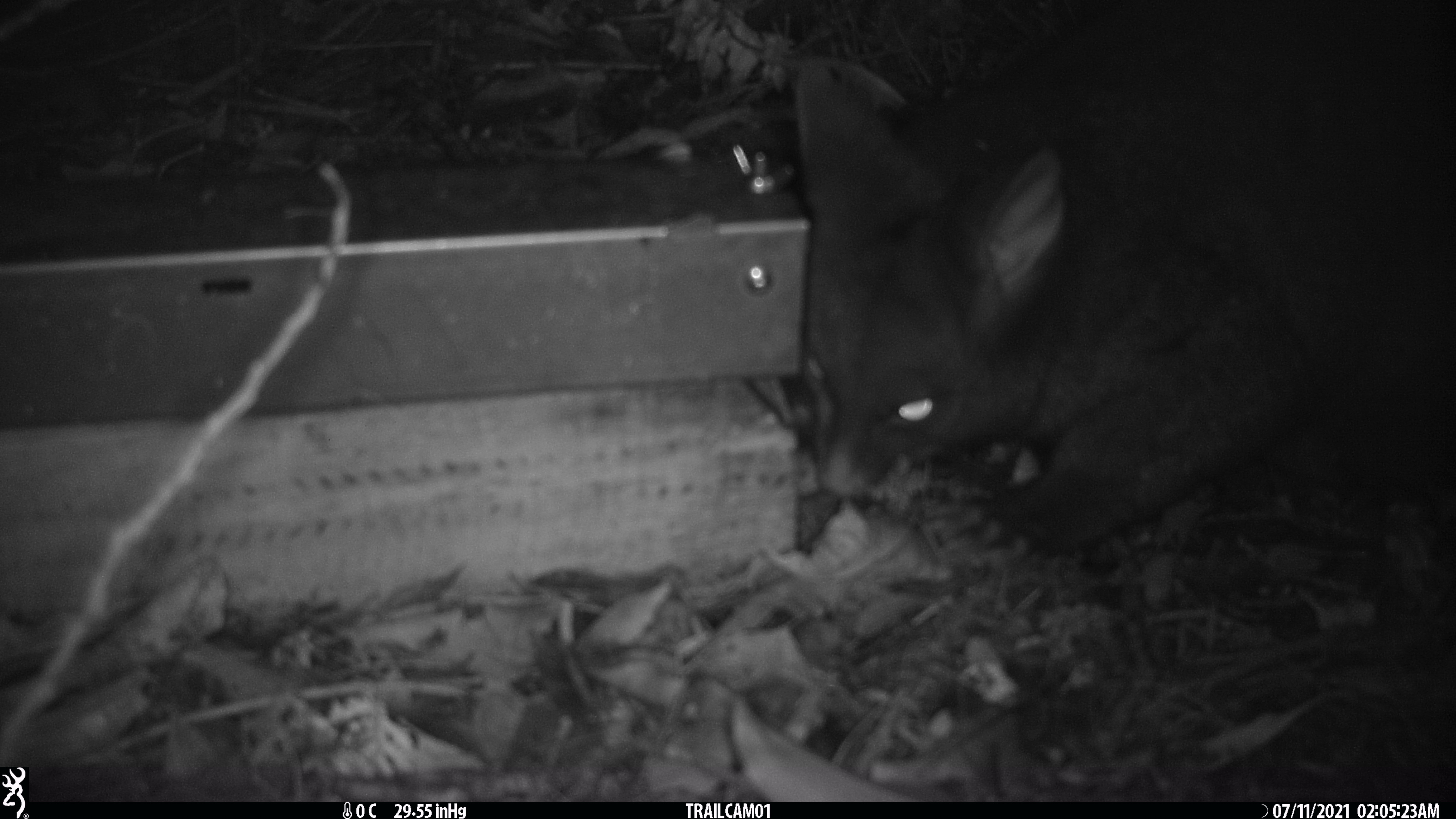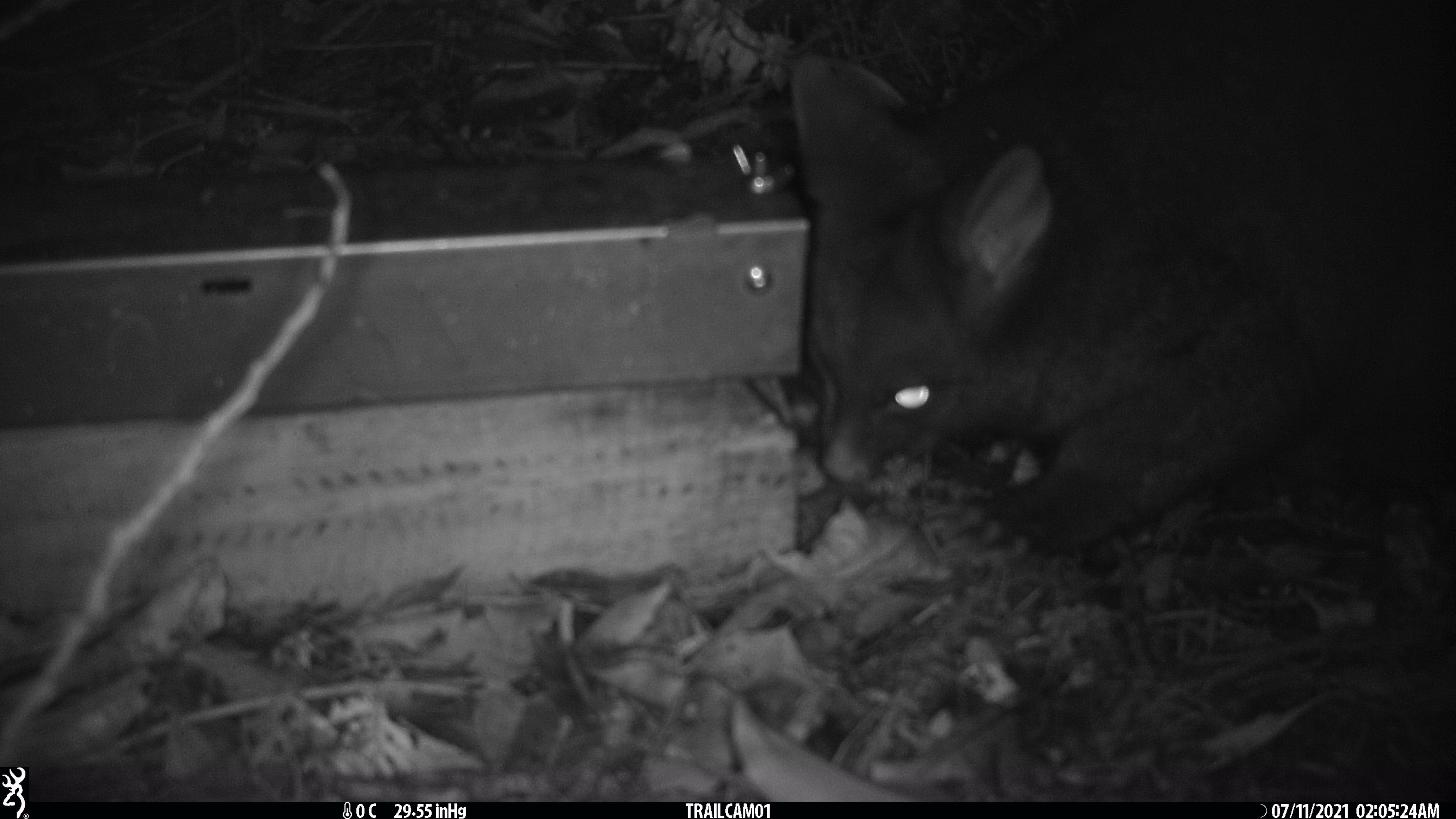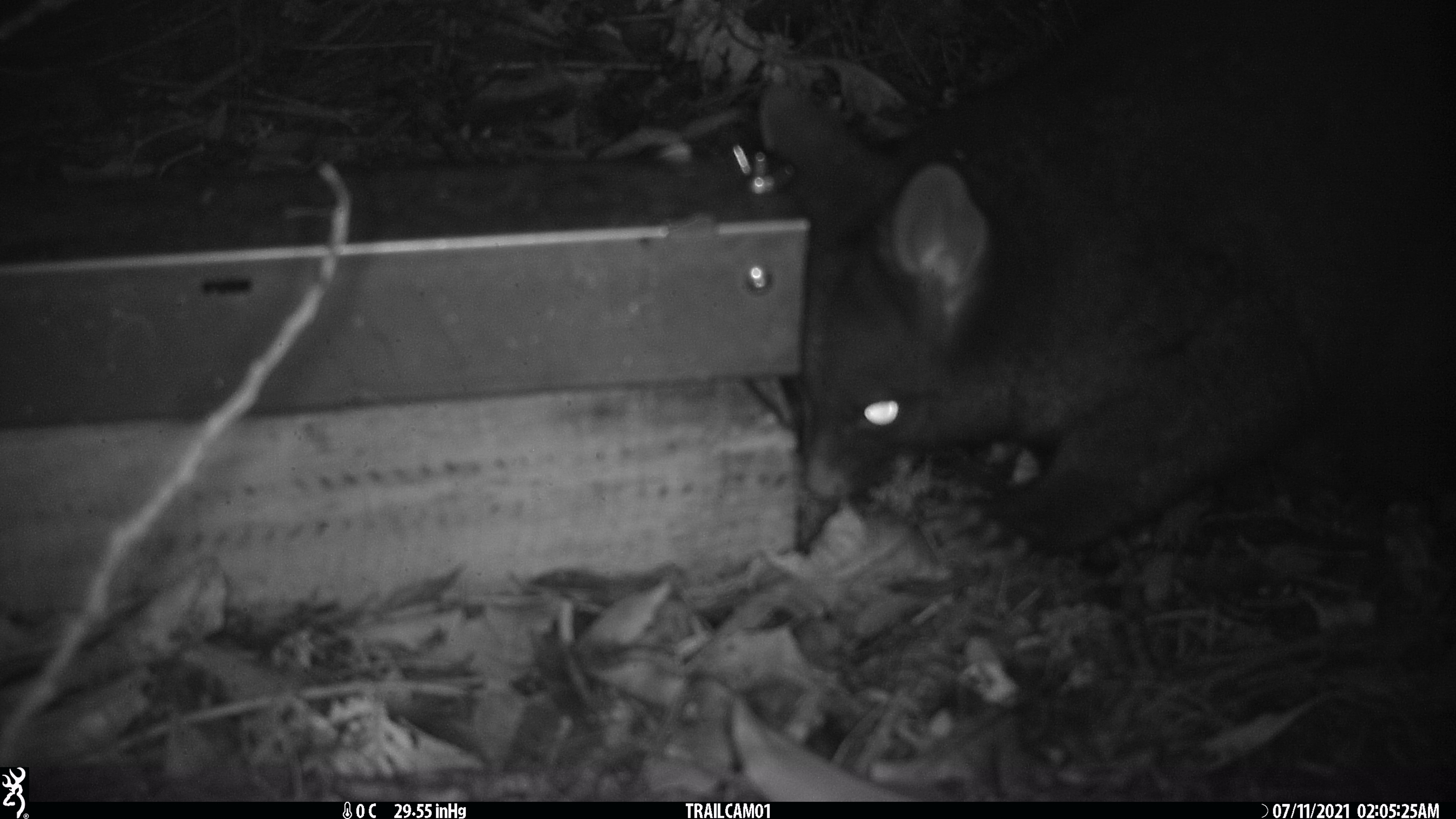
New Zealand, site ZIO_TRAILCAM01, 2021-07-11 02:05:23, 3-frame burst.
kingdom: Animalia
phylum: Chordata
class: Mammalia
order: Diprotodontia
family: Phalangeridae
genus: Trichosurus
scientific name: Trichosurus vulpecula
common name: common brushtail possum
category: possum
Possum (common brushtail possum) (Trichosurus vulpecula).